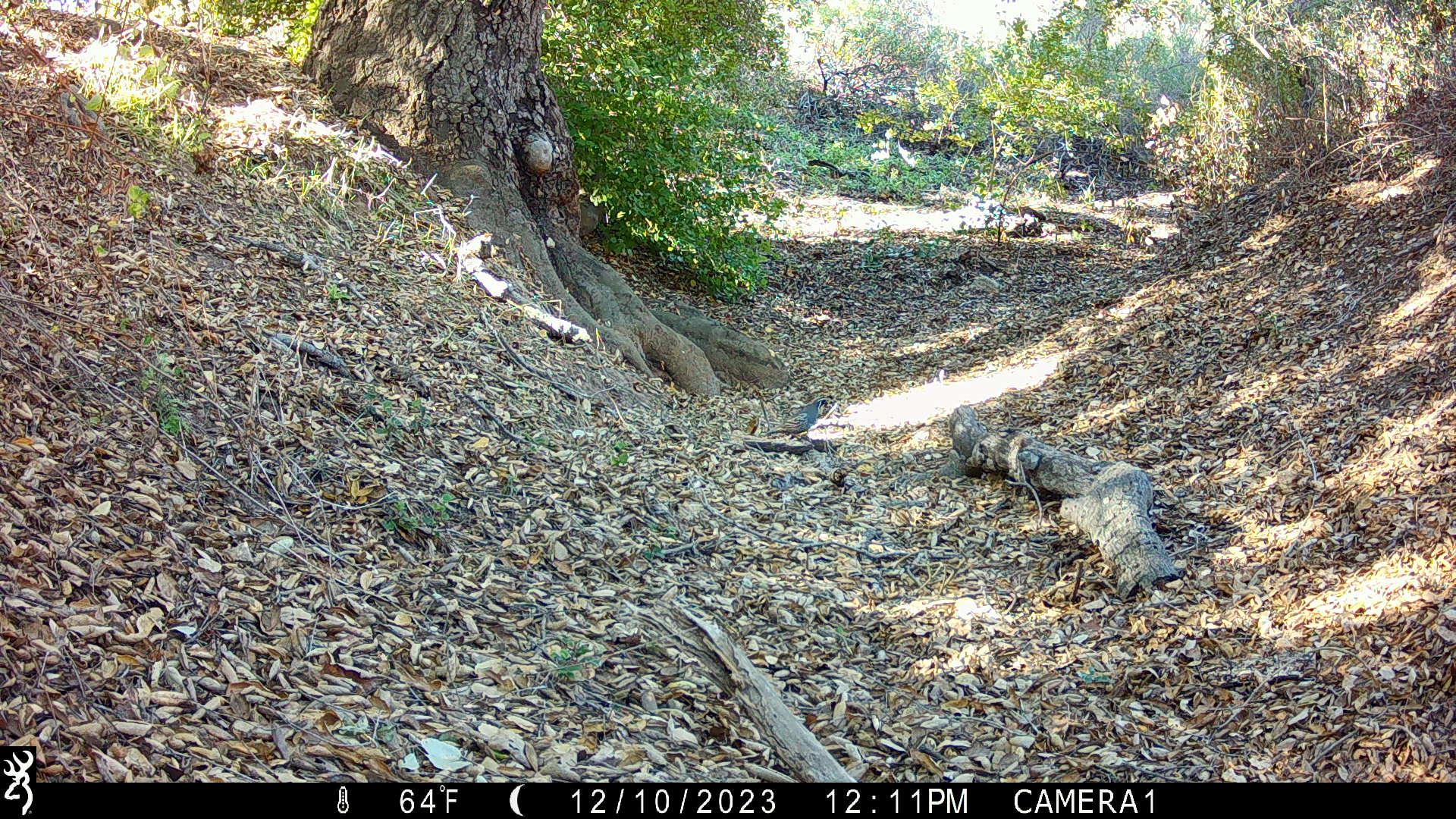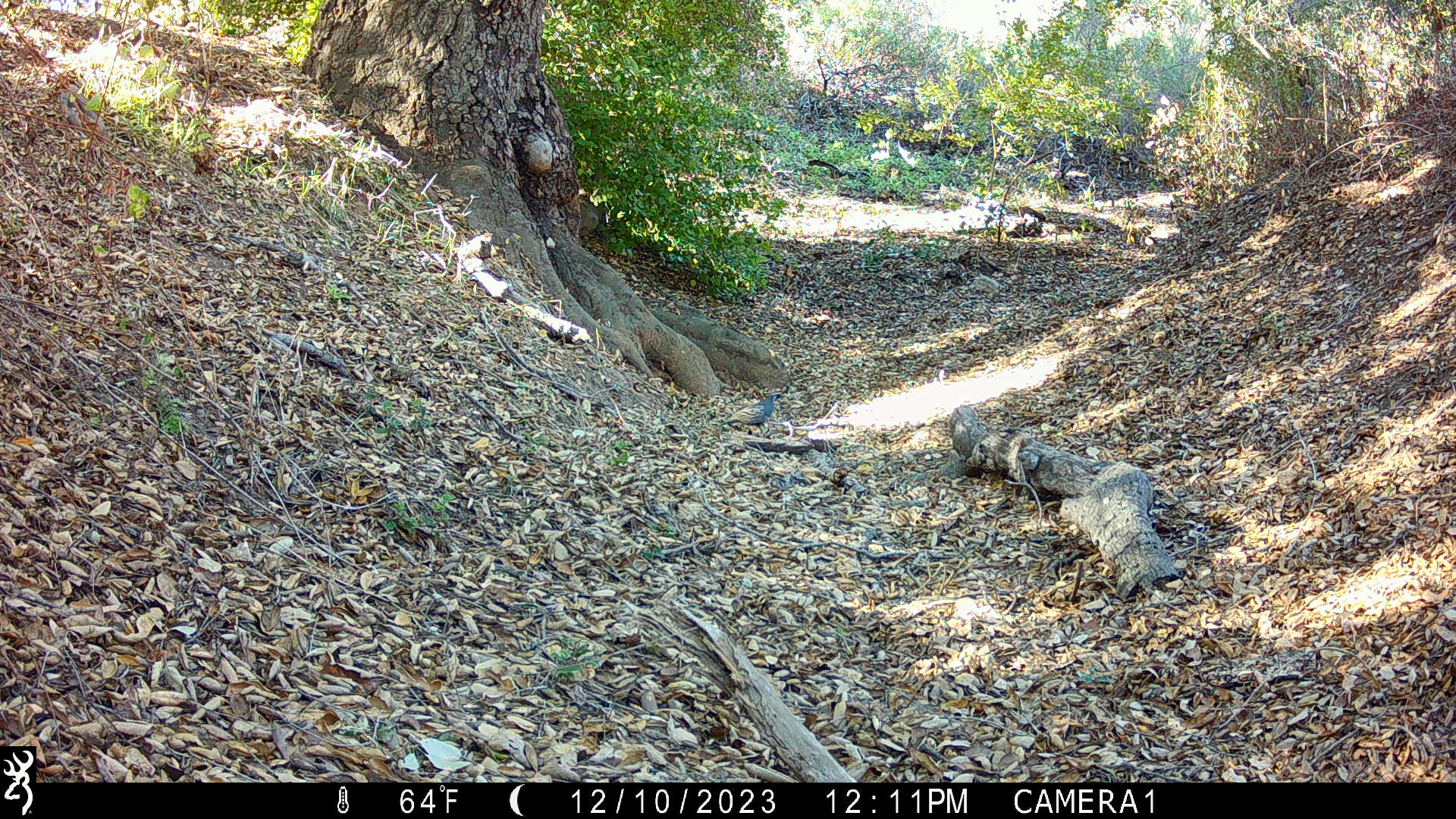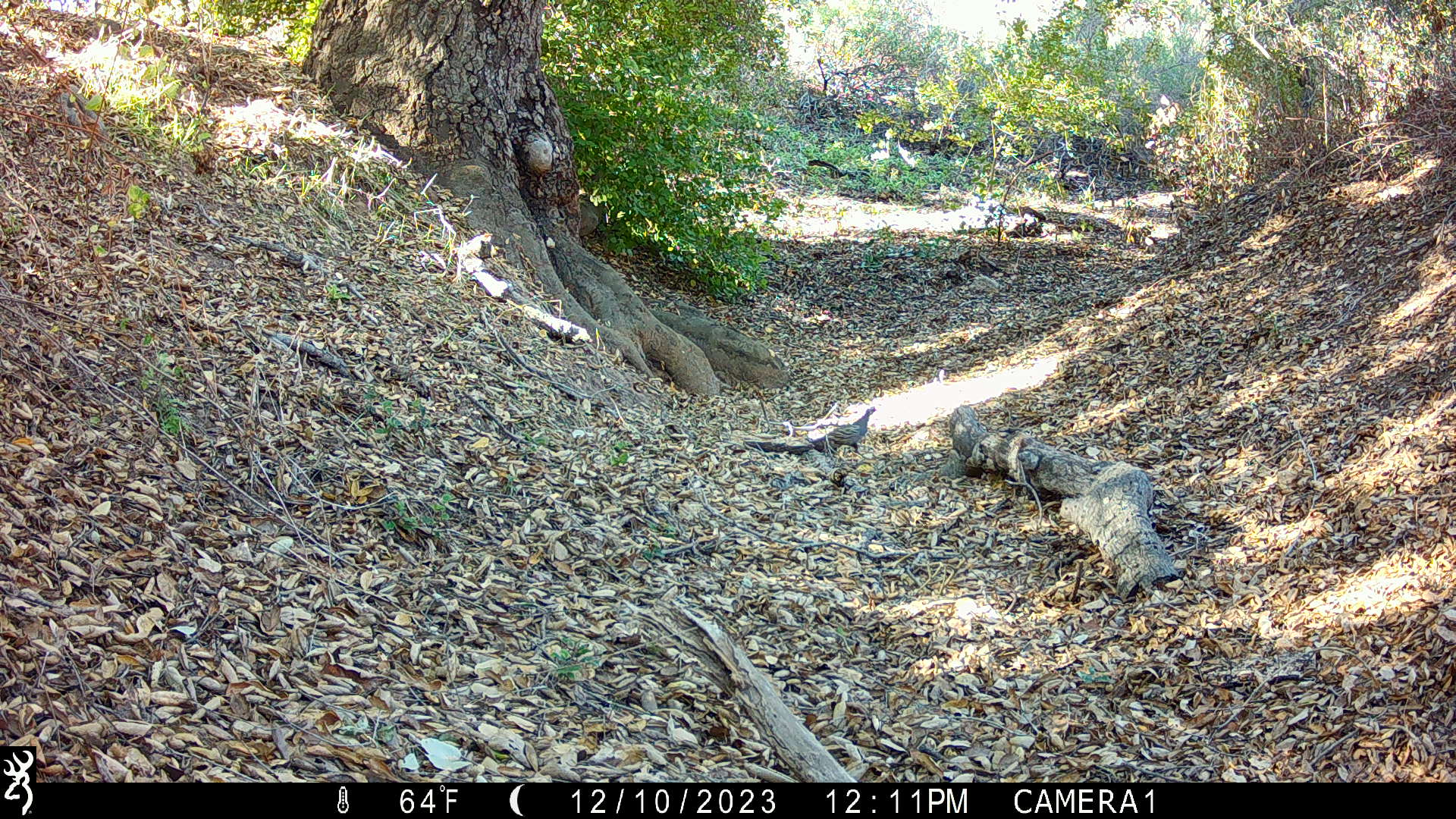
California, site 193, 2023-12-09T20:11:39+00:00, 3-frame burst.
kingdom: Animalia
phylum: Chordata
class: Aves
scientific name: Aves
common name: bird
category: unknown bird